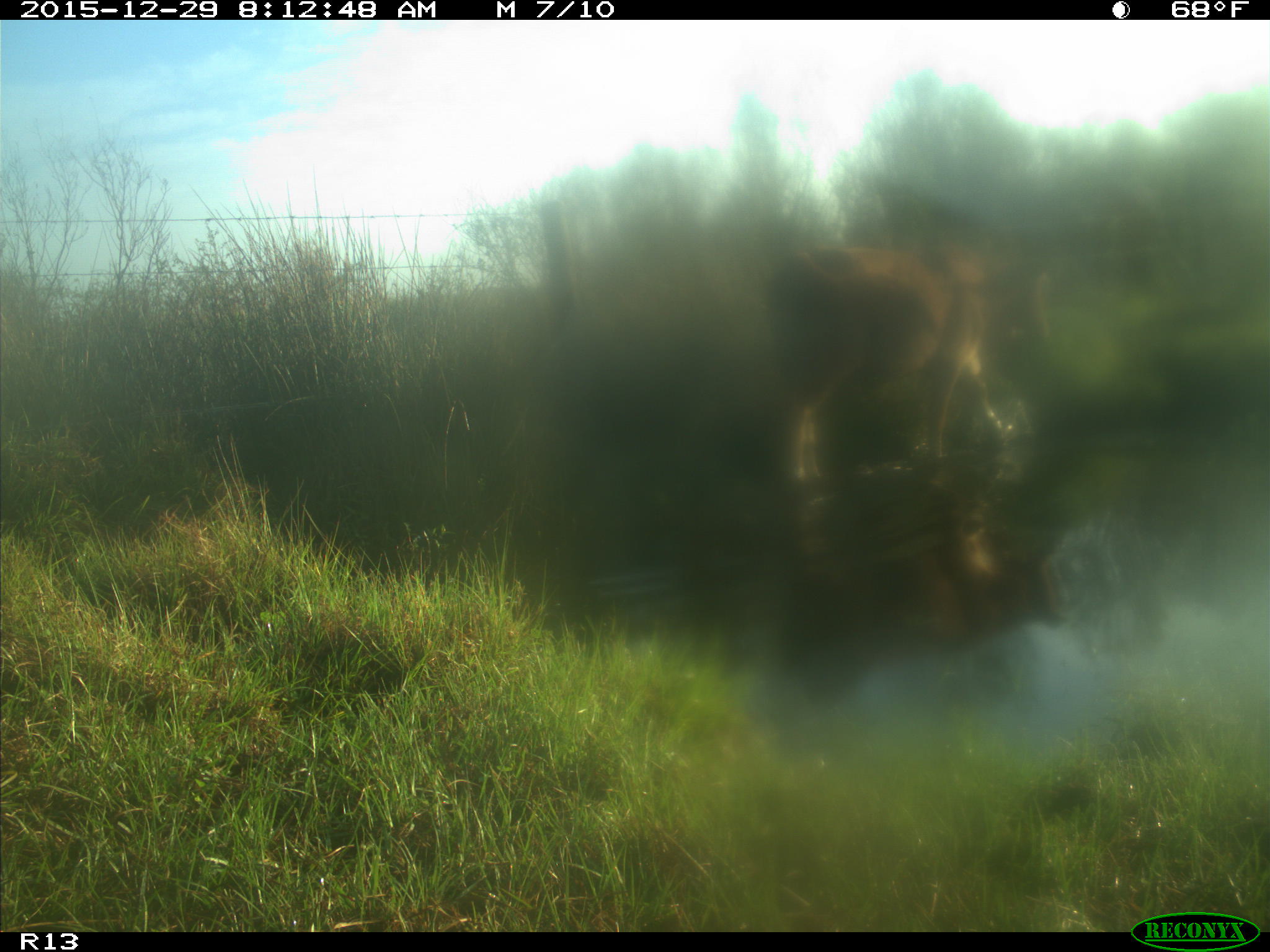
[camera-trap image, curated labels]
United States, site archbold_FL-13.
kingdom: Animalia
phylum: Chordata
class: Mammalia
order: Artiodactyla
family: Bovidae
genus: Bos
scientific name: Bos taurus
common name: domestic cow